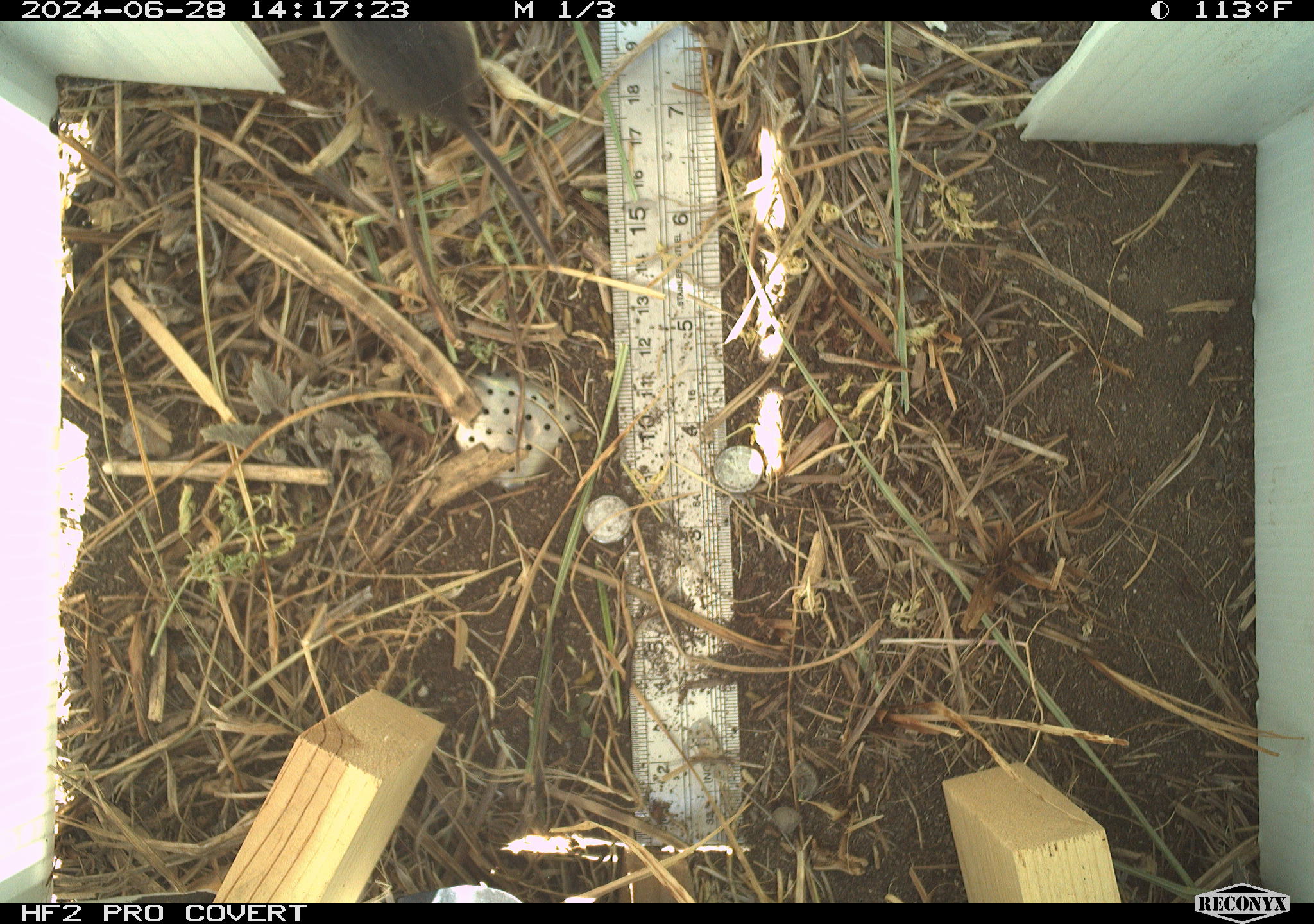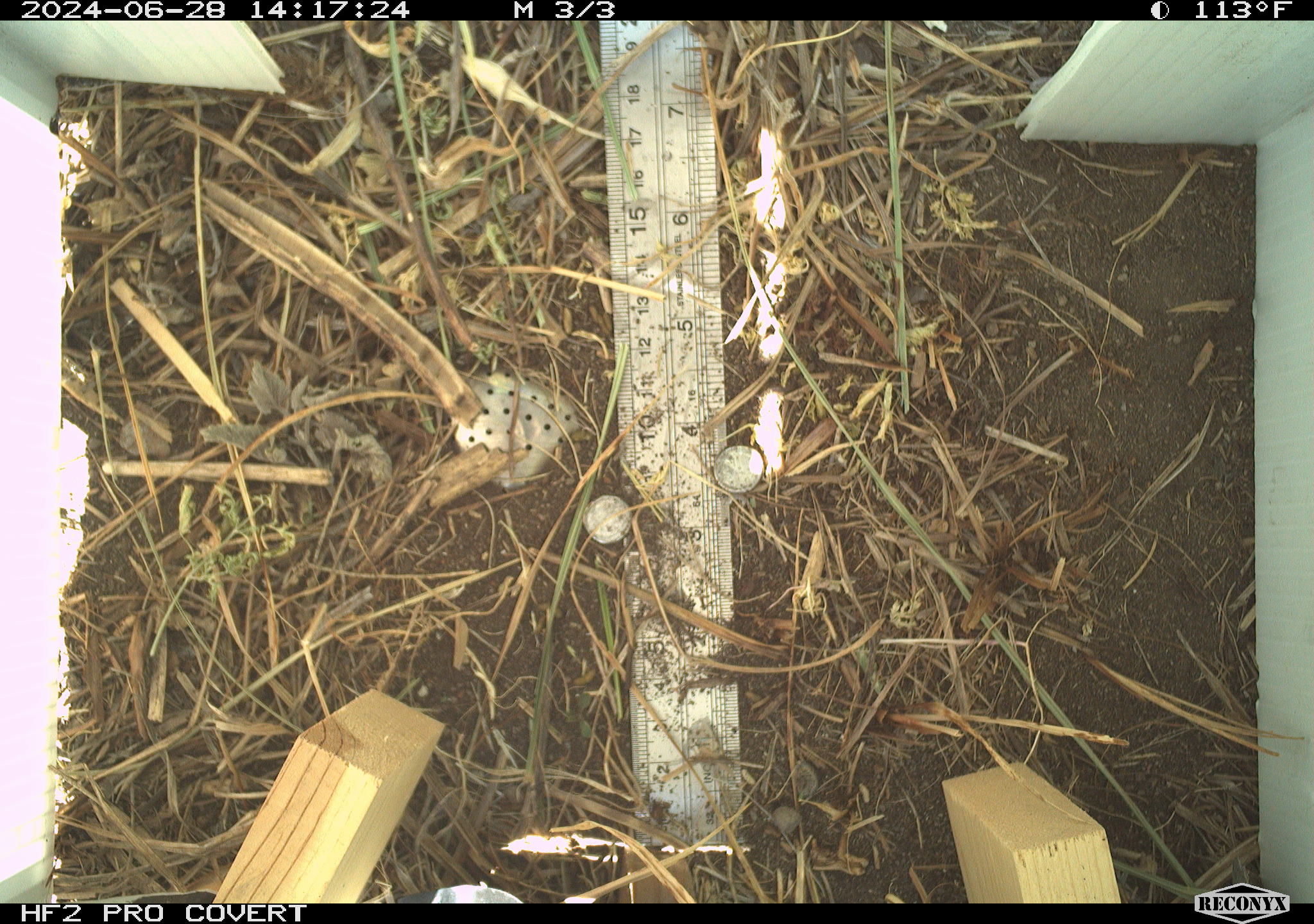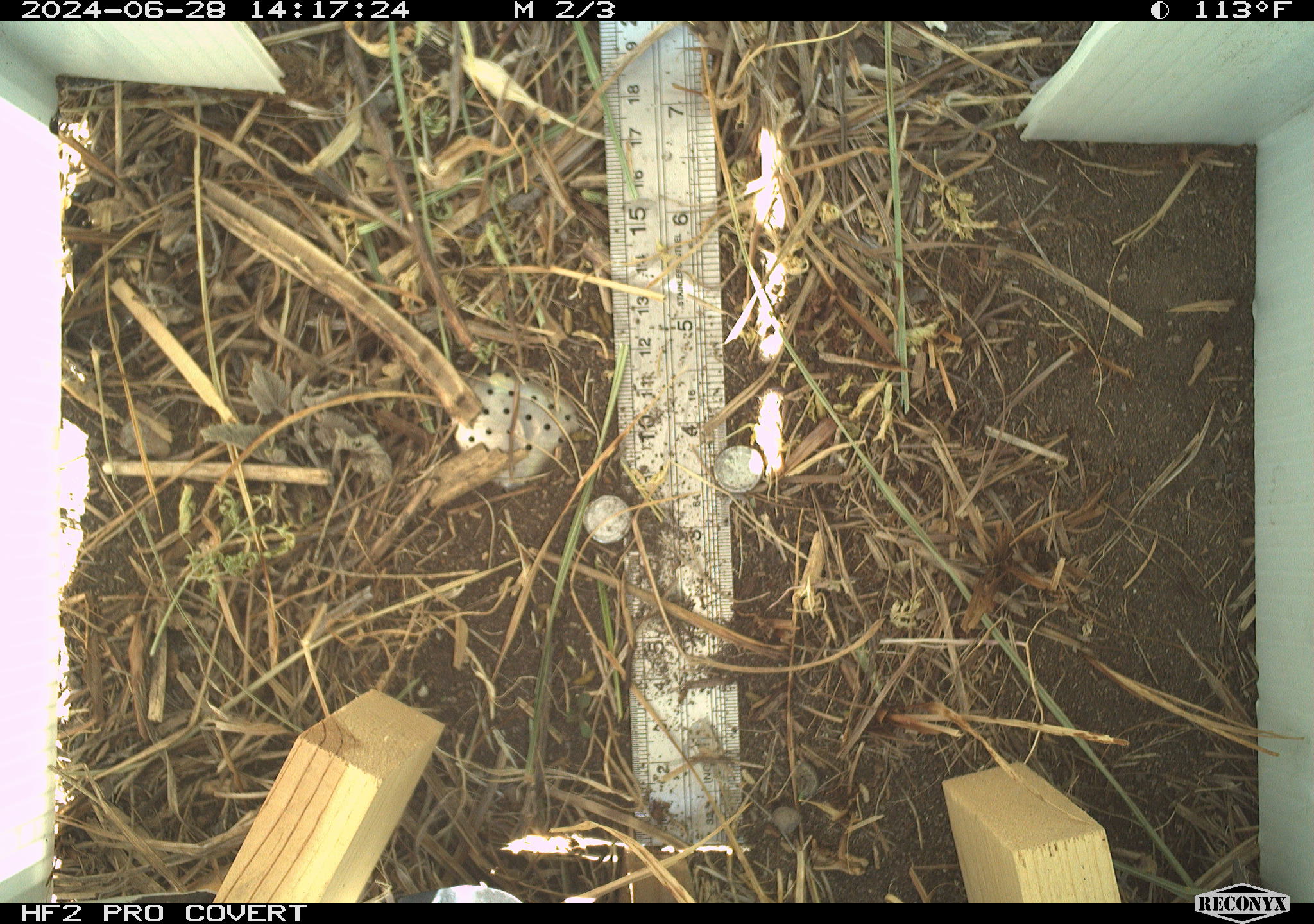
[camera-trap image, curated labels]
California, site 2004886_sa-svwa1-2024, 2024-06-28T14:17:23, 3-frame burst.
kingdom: Animalia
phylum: Chordata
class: Mammalia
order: Rodentia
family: Cricetidae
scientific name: Arvicolinae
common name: voles, lemmings, and muskrats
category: arvicolinae subfamily